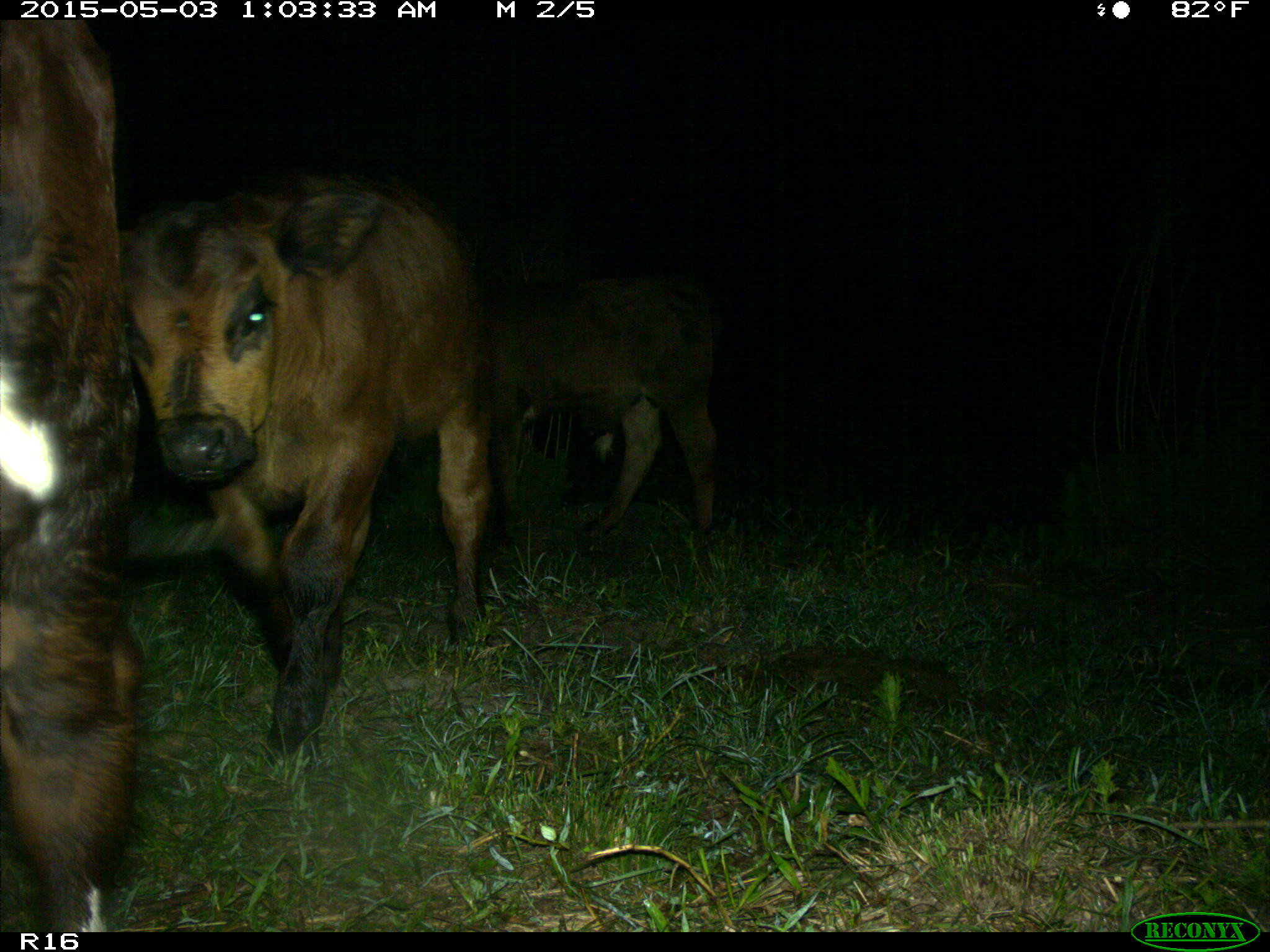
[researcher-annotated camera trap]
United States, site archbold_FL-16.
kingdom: Animalia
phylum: Chordata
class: Mammalia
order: Artiodactyla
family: Bovidae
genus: Bos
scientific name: Bos taurus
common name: domestic cow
Bos taurus (domestic cow).